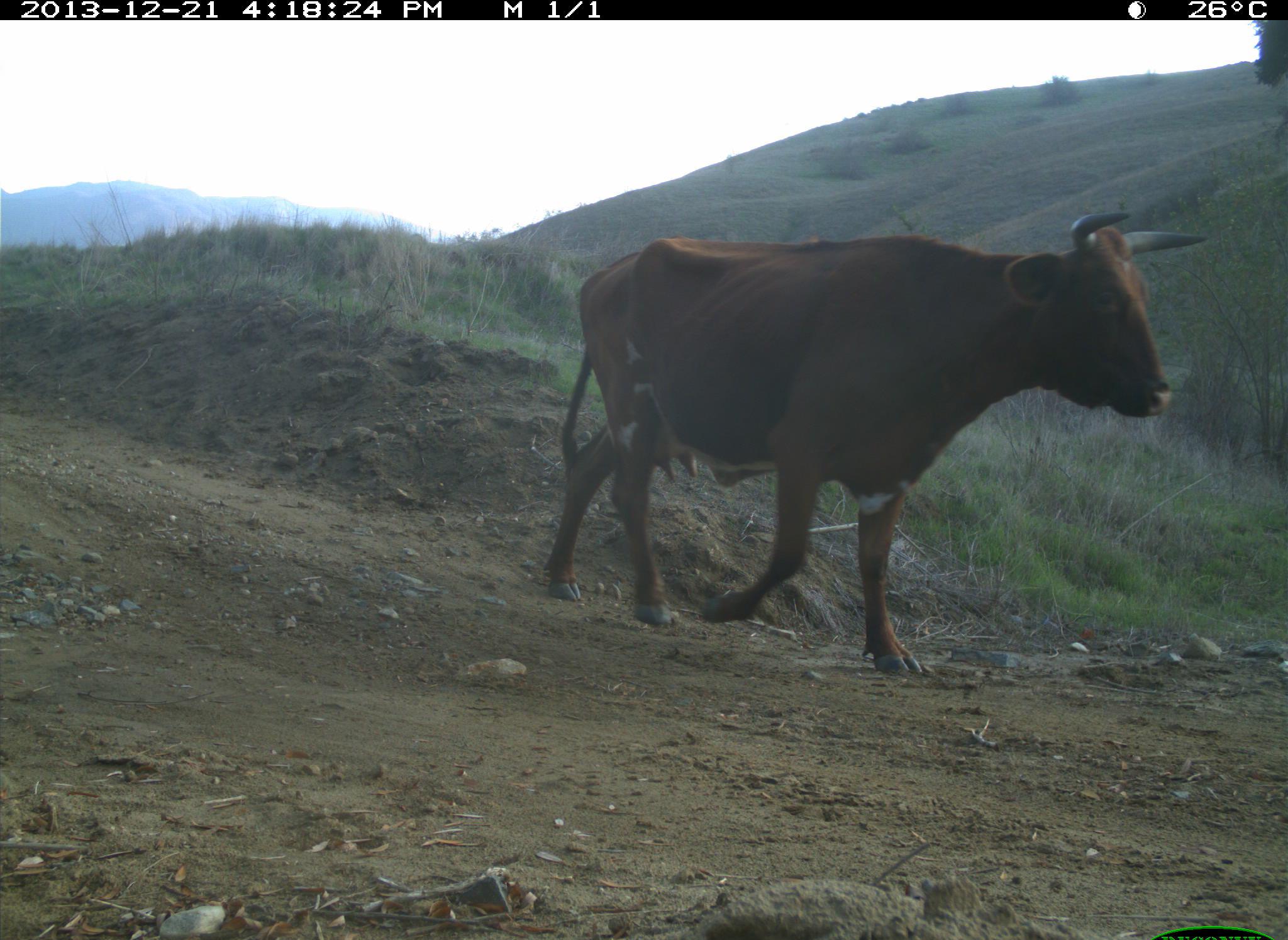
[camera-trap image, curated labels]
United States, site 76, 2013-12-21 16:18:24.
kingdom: Animalia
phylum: Chordata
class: Mammalia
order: Artiodactyla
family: Bovidae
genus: Bos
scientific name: Bos taurus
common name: cow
Cow (Bos taurus).